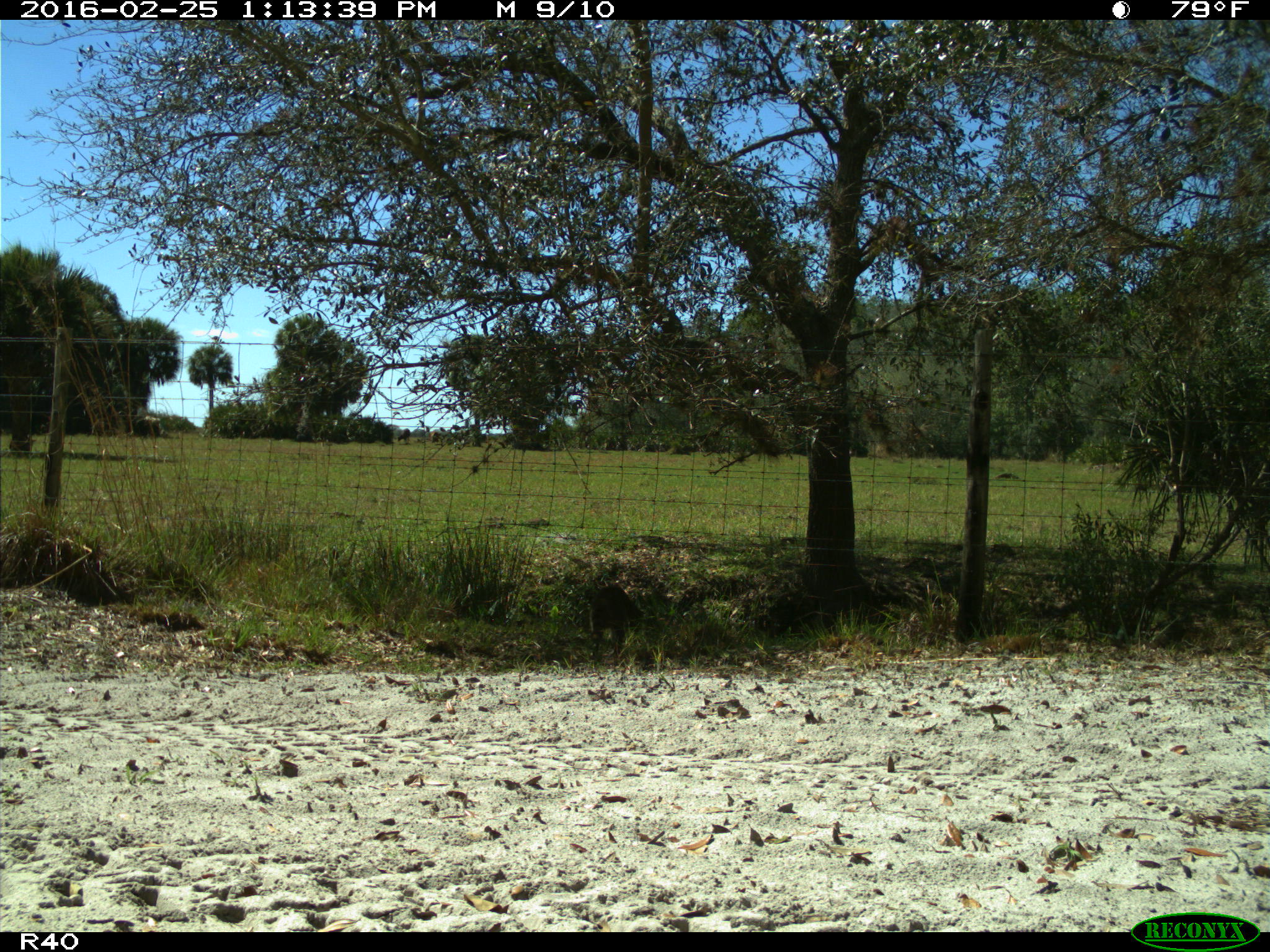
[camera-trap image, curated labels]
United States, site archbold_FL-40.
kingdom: Animalia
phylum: Chordata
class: Mammalia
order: Carnivora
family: Procyonidae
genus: Procyon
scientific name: Procyon lotor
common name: common raccoon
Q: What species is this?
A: Procyon lotor (common raccoon).